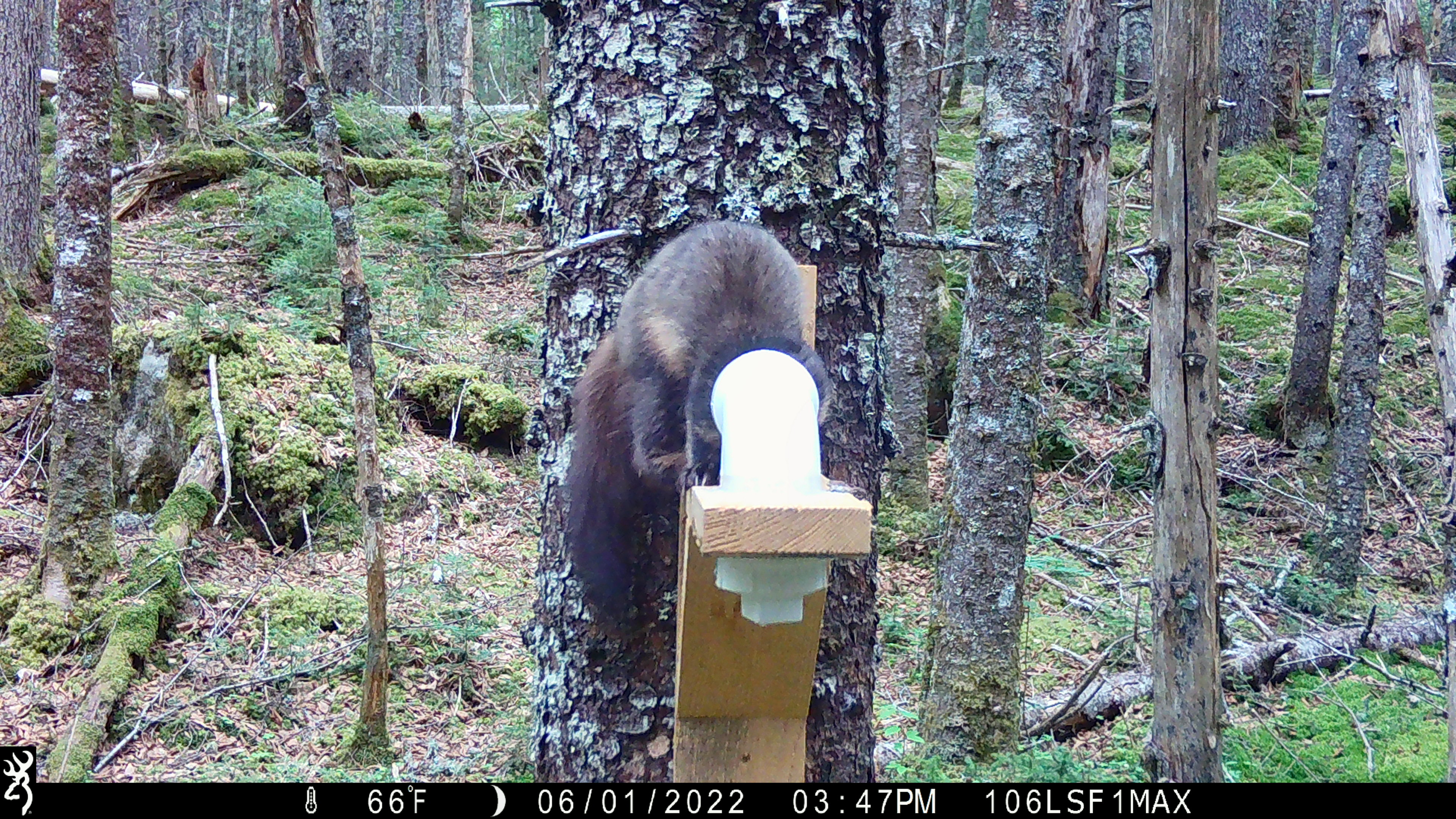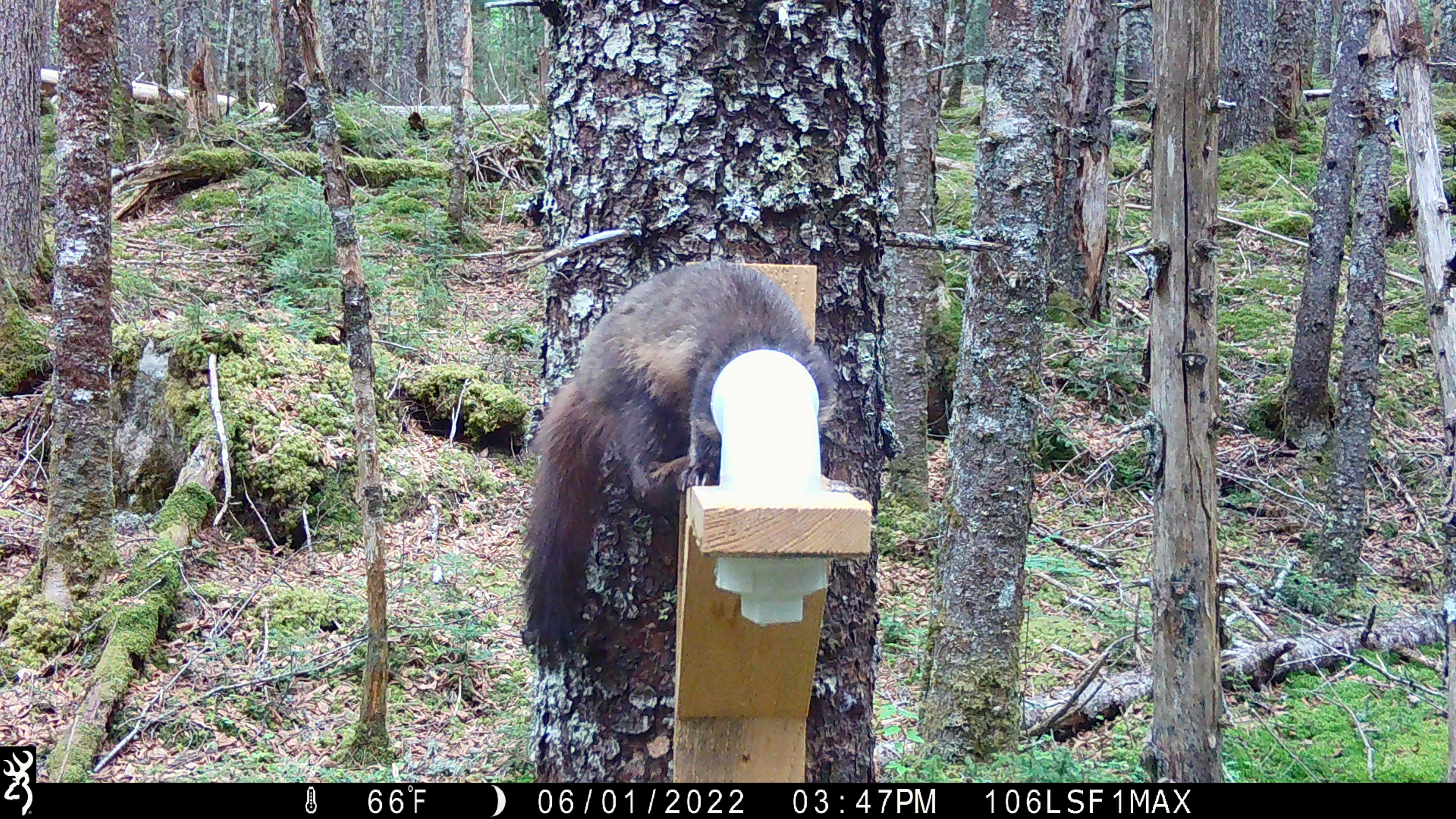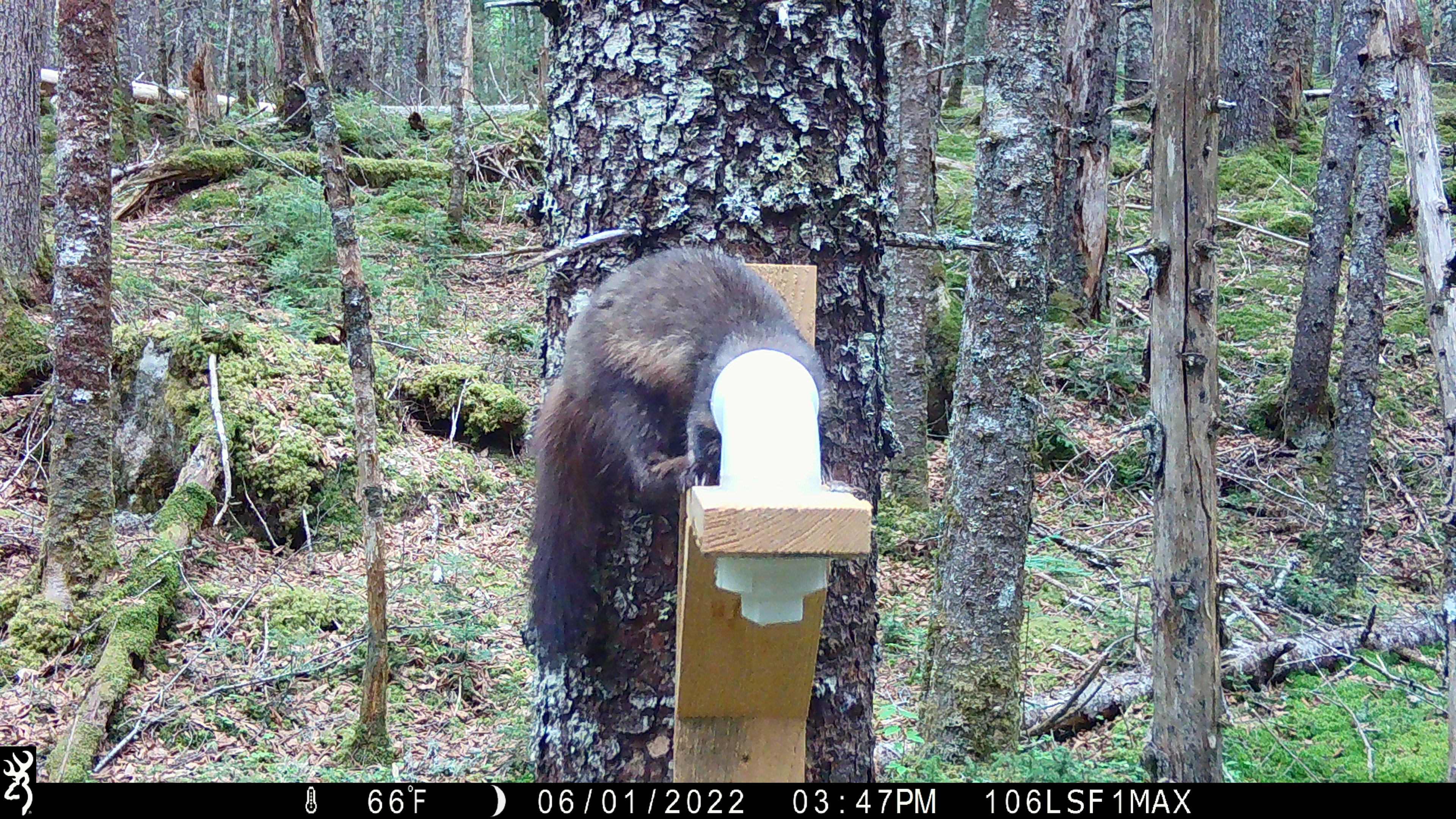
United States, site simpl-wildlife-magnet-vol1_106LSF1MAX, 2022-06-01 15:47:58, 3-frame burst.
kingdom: Animalia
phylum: Chordata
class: Mammalia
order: Carnivora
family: Mustelidae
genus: Martes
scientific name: Martes americana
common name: american marten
American marten (Martes americana).